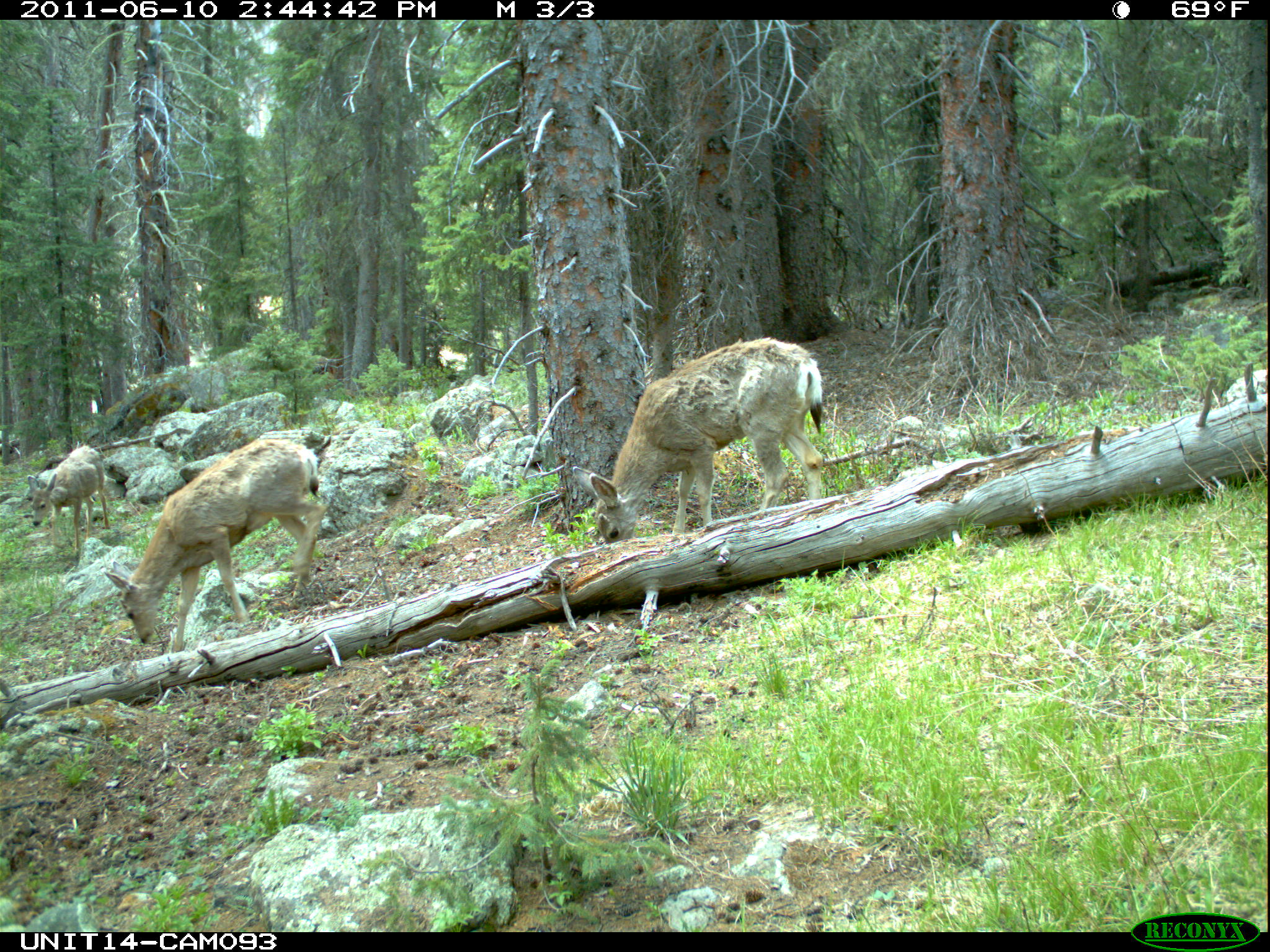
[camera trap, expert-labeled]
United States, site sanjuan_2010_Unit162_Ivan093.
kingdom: Animalia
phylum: Chordata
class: Mammalia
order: Artiodactyla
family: Cervidae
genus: Odocoileus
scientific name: Odocoileus hemionus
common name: mule deer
Odocoileus hemionus (mule deer).